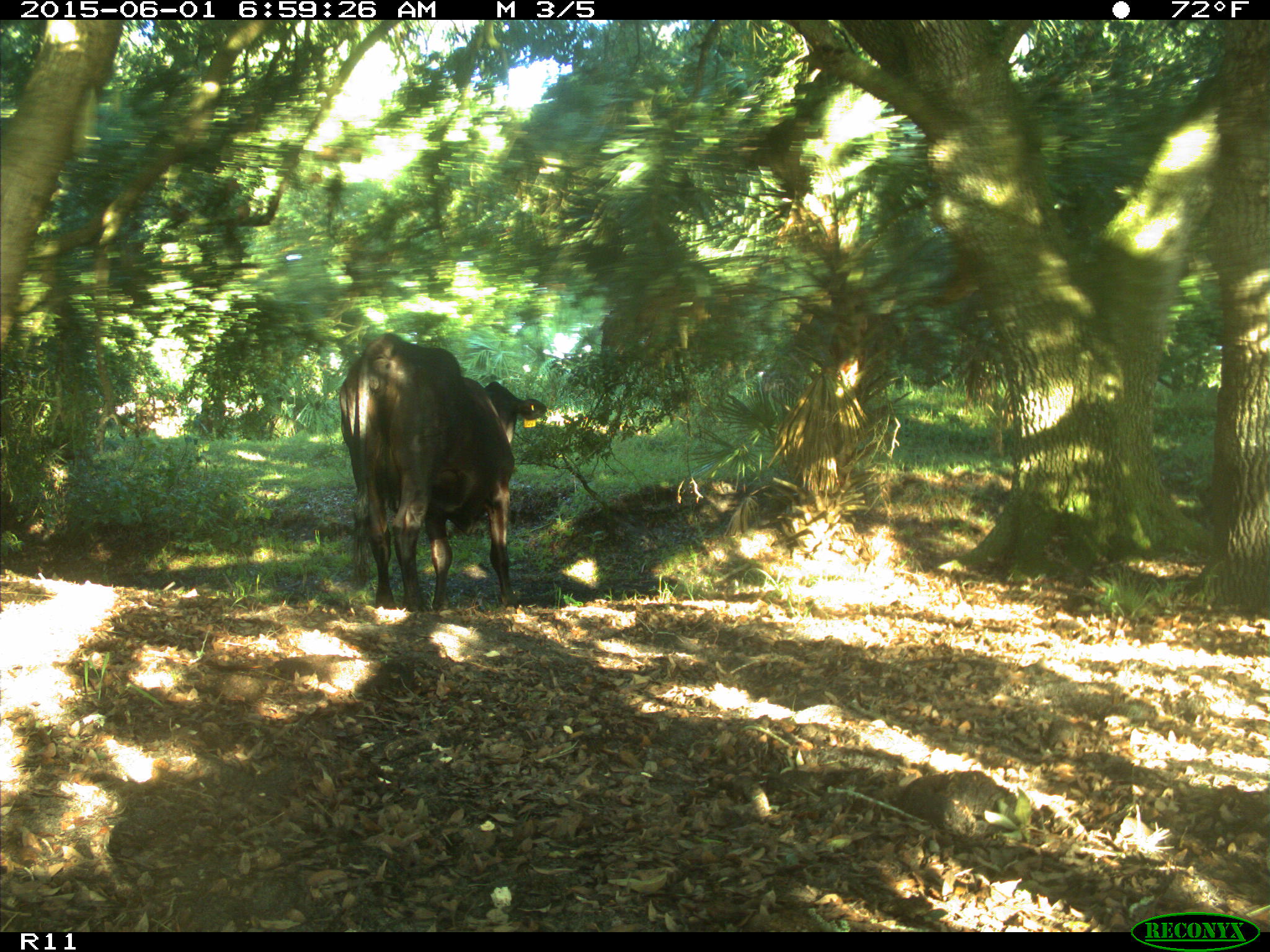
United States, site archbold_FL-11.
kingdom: Animalia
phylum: Chordata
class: Mammalia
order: Artiodactyla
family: Bovidae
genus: Bos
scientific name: Bos taurus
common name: domestic cow